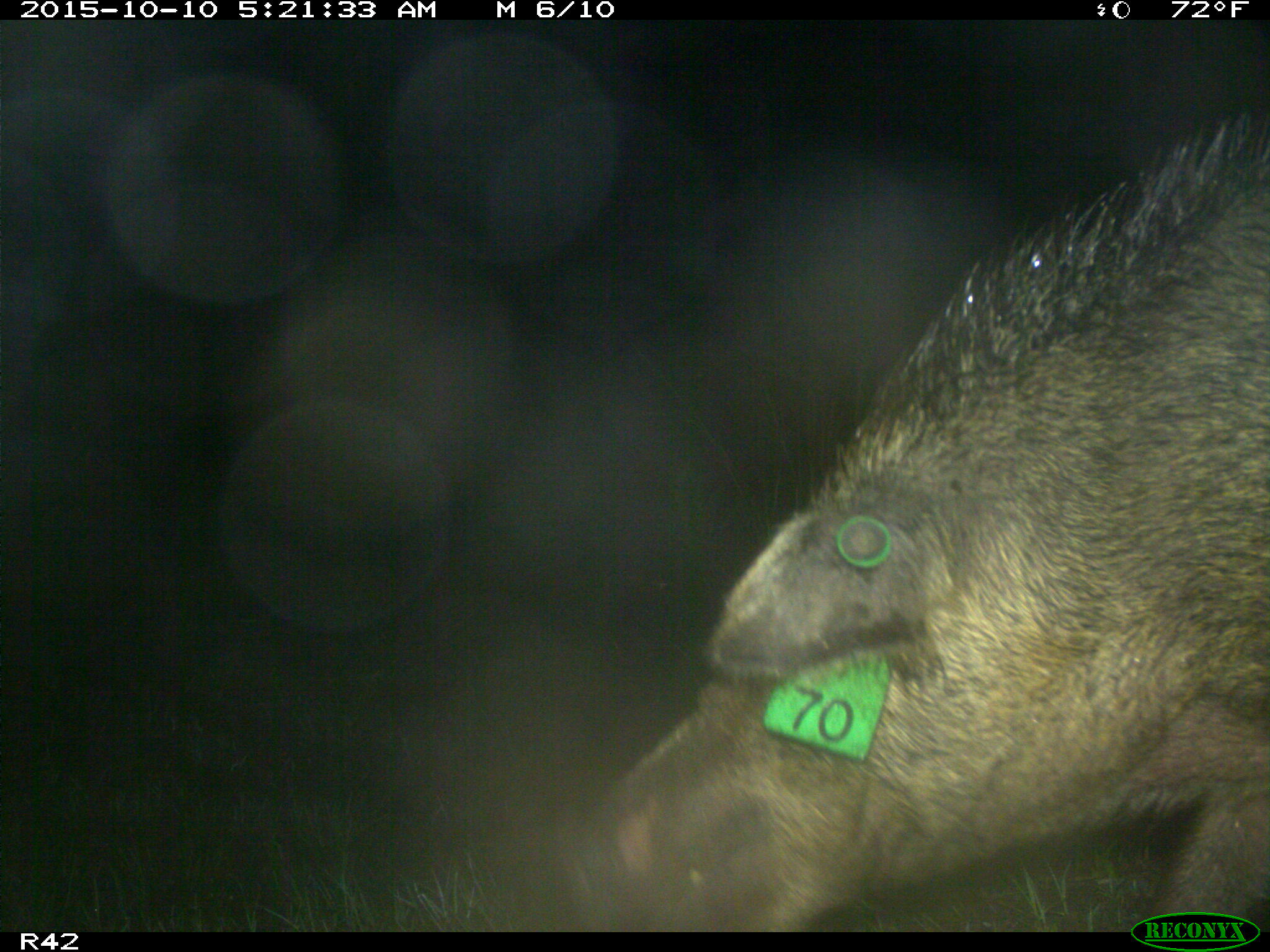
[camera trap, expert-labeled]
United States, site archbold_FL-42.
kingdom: Animalia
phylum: Chordata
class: Mammalia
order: Artiodactyla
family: Suidae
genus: Sus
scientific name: Sus scrofa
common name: wild boar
Sus scrofa (wild boar).